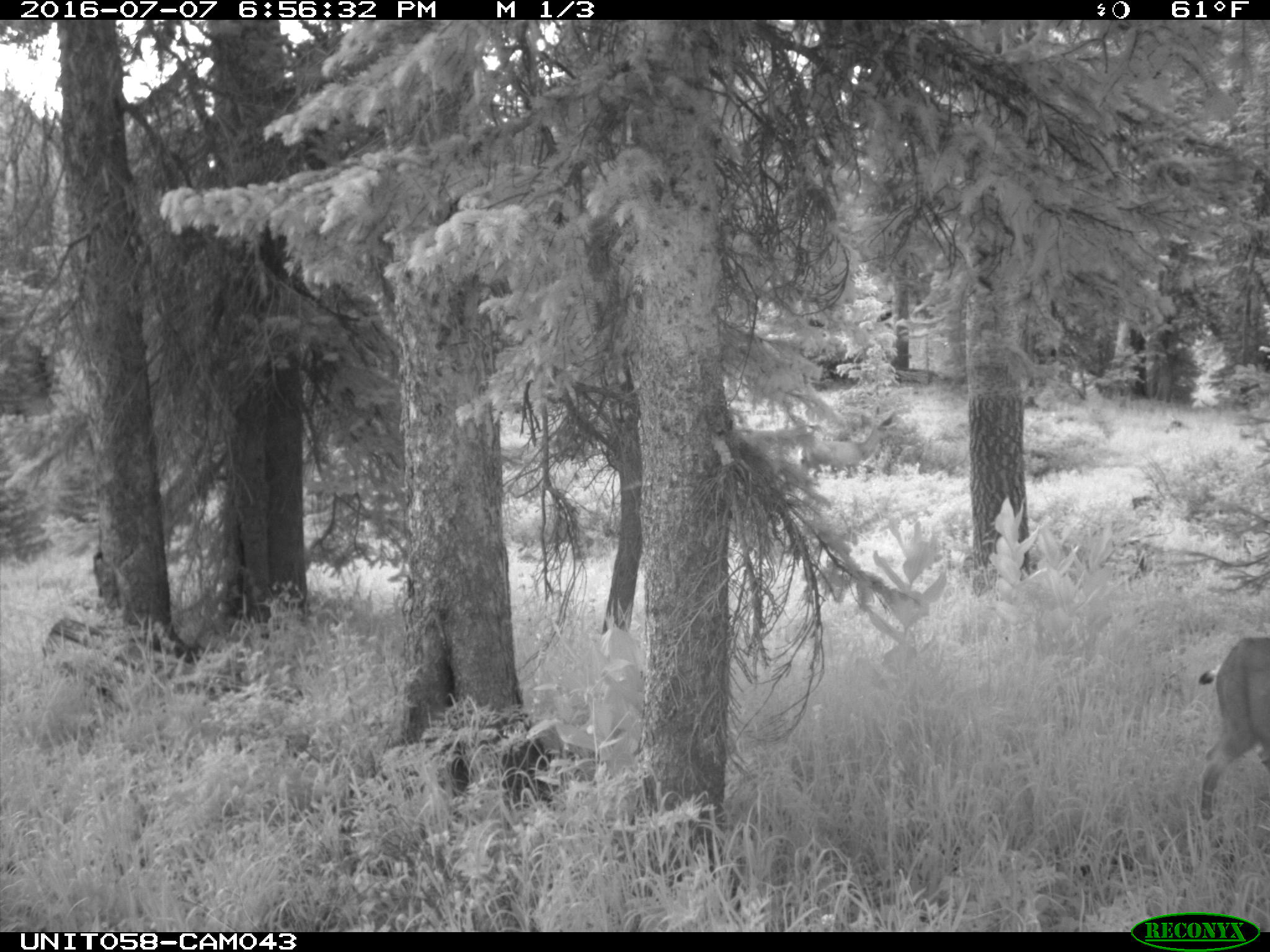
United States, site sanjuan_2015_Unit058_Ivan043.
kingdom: Animalia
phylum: Chordata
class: Mammalia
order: Artiodactyla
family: Cervidae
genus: Odocoileus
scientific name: Odocoileus hemionus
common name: mule deer